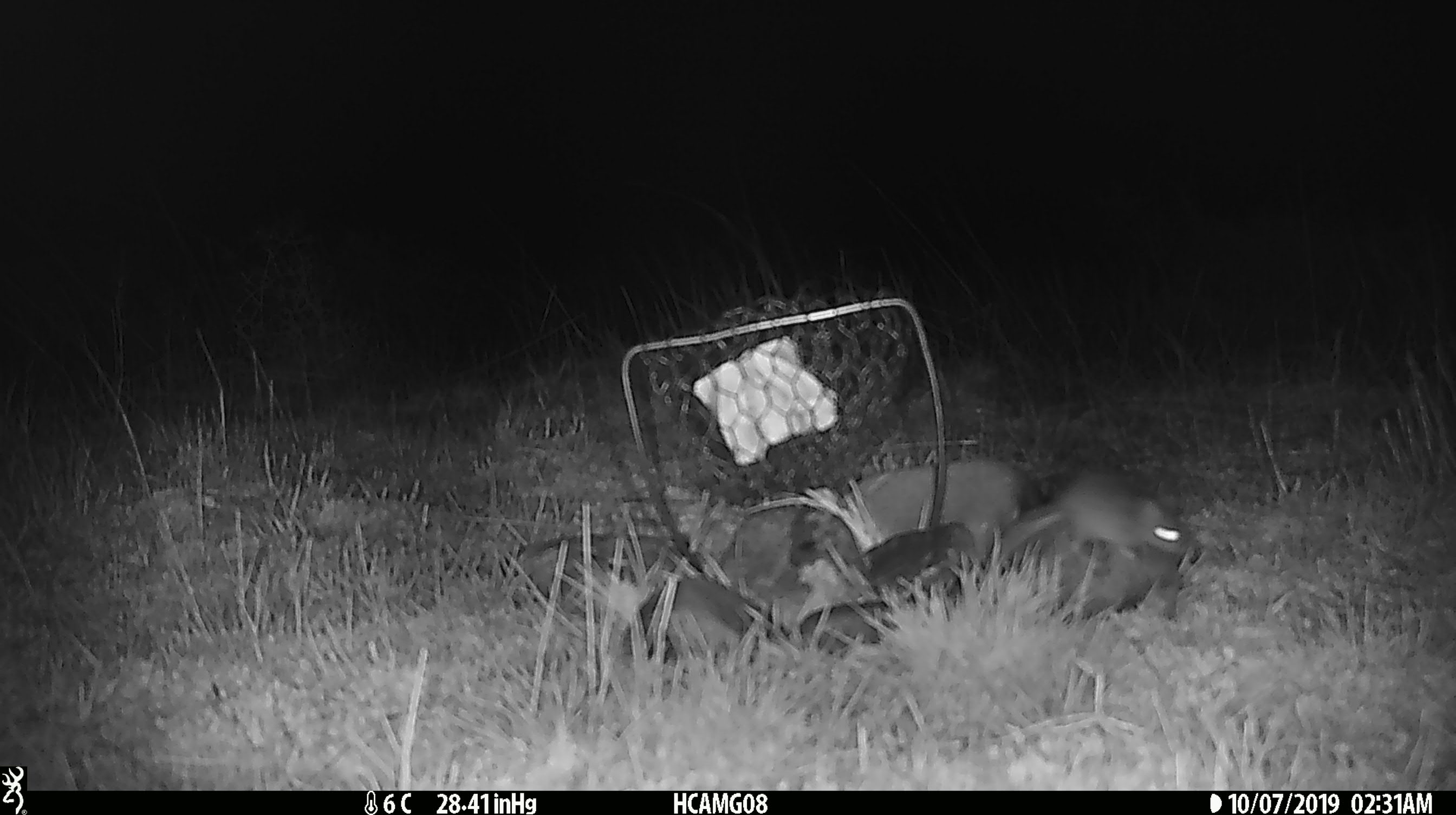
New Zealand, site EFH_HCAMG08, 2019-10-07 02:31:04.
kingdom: Animalia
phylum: Chordata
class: Mammalia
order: Rodentia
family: Muridae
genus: Mus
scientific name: Mus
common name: mouse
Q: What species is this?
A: Mouse (Mus).